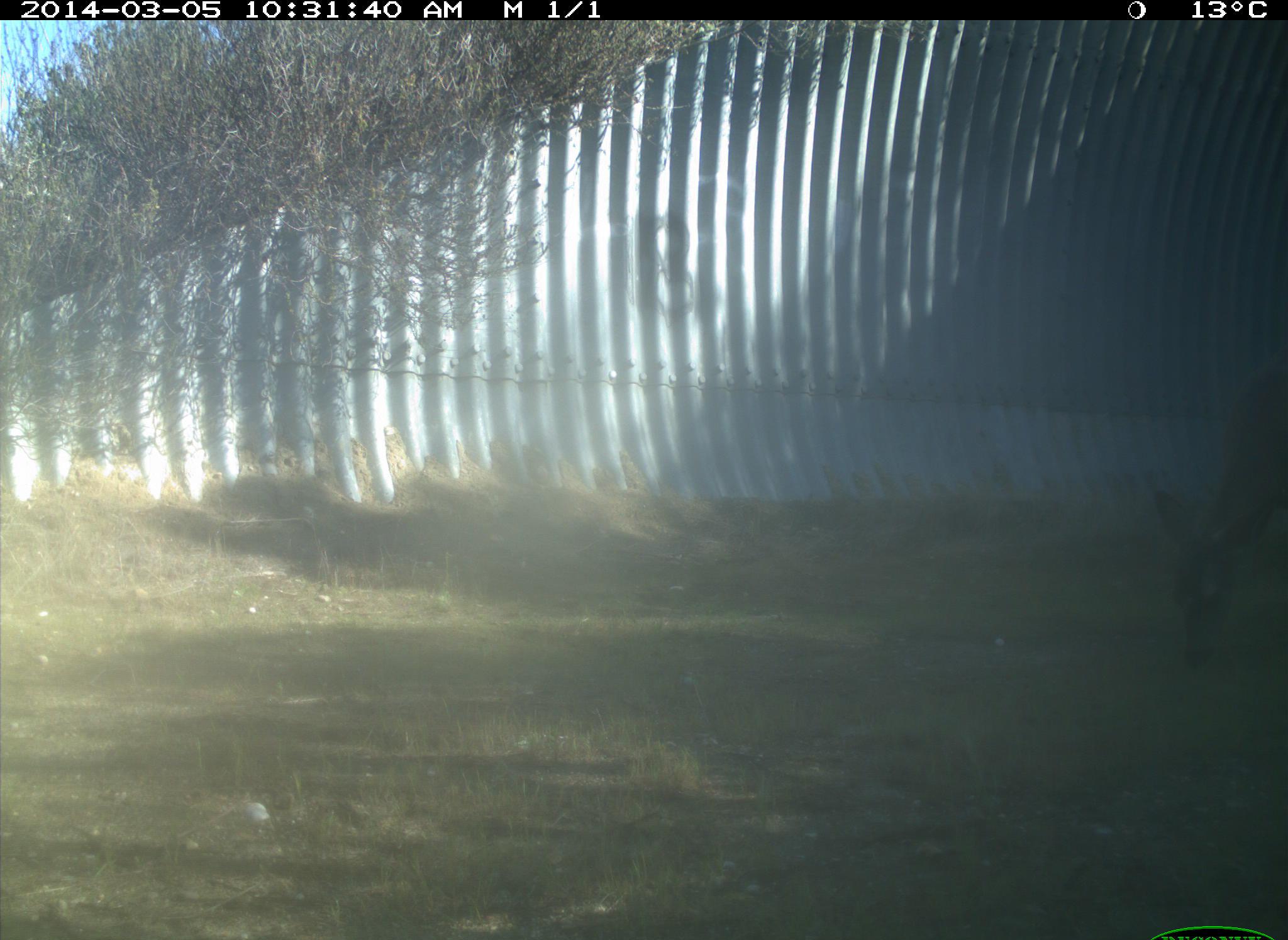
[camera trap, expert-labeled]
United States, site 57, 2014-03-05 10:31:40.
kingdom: Animalia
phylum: Chordata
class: Mammalia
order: Artiodactyla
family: Cervidae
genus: Odocoileus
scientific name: Odocoileus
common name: deer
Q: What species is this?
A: Deer (Odocoileus).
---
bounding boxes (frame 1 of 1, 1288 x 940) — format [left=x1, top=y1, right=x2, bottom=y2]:
deer: [left=1150, top=364, right=1288, bottom=674]